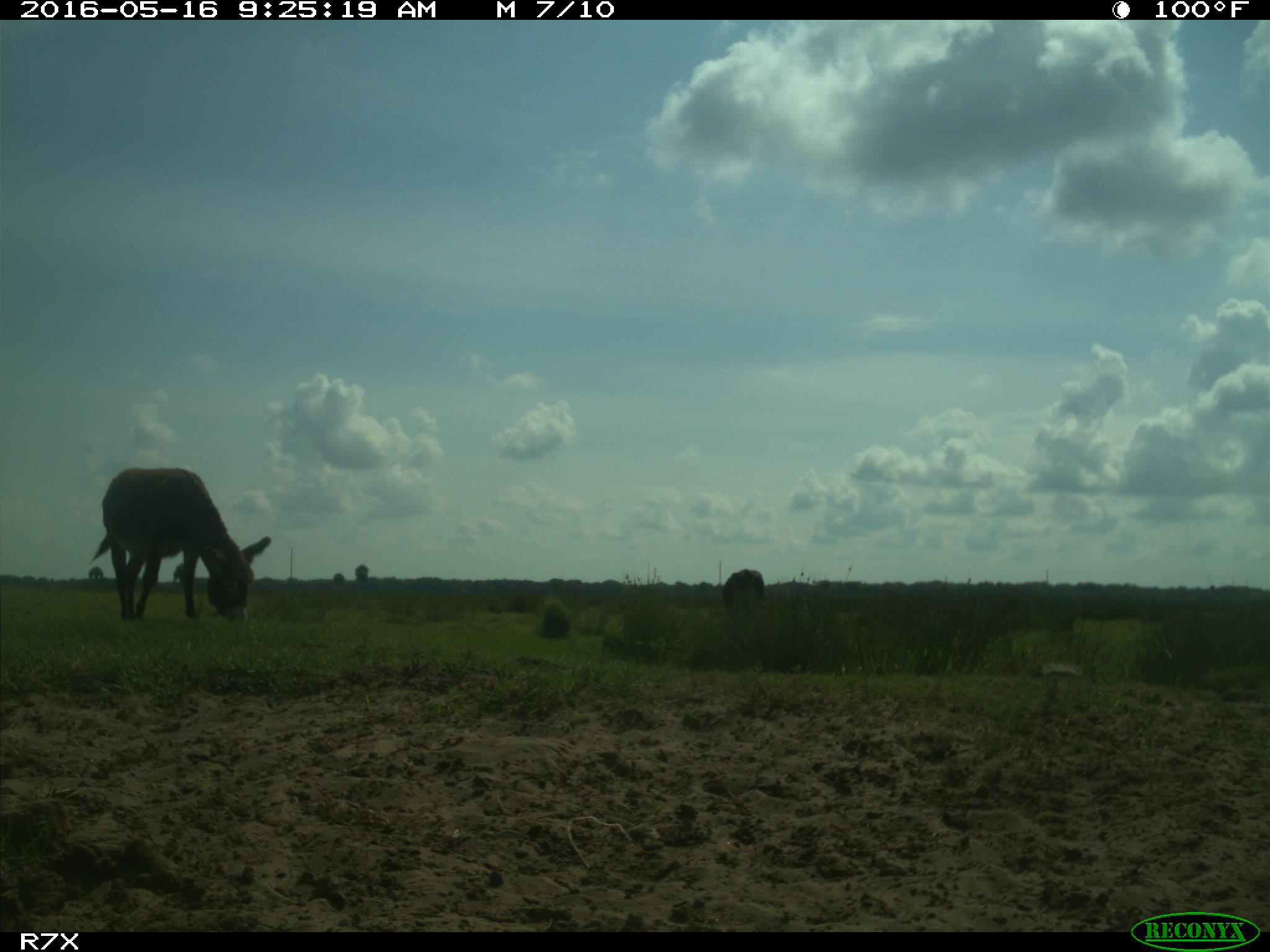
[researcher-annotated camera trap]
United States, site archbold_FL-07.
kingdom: Animalia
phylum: Chordata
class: Mammalia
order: Artiodactyla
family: Bovidae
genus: Bos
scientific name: Bos taurus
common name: domestic cow